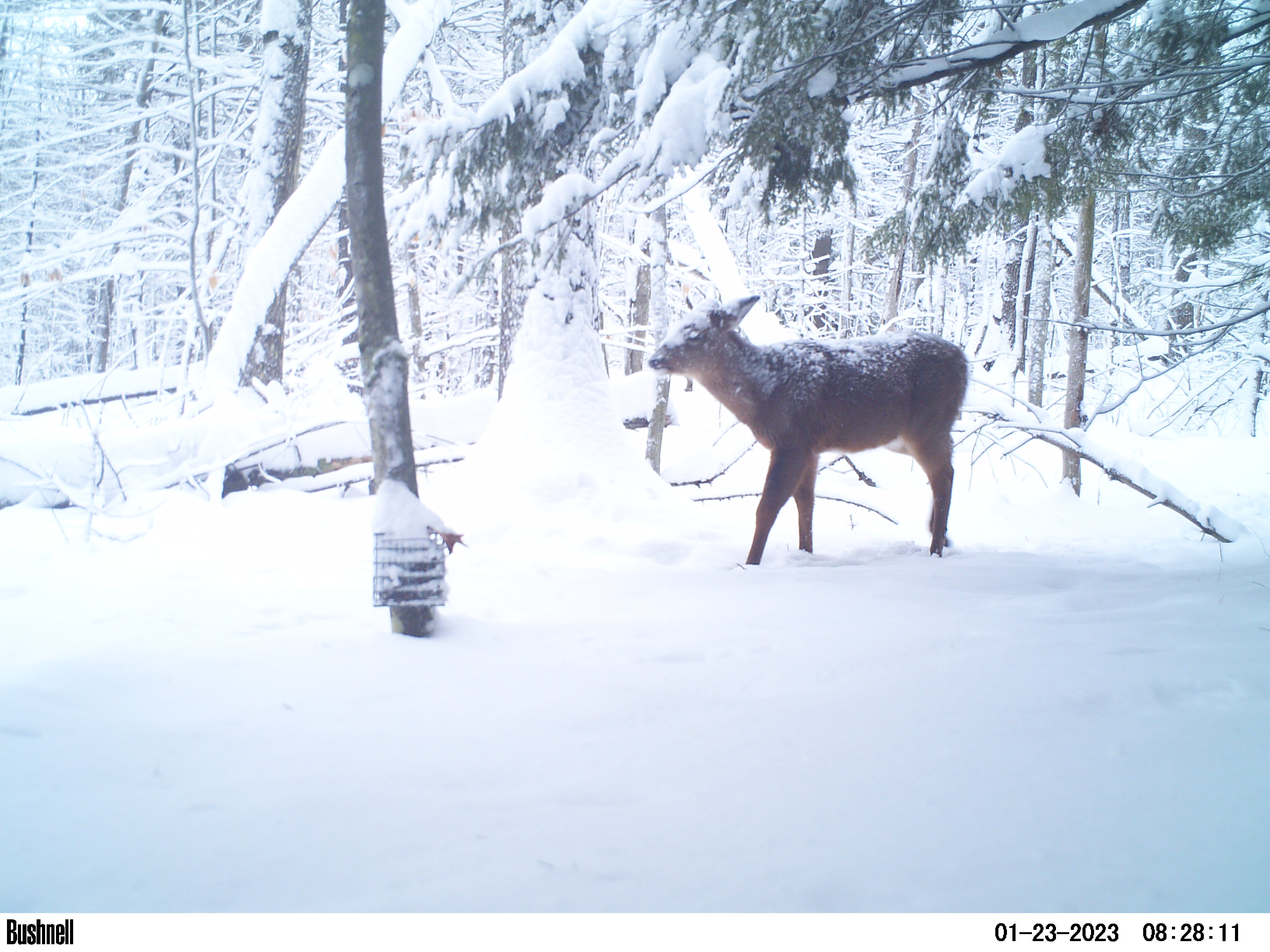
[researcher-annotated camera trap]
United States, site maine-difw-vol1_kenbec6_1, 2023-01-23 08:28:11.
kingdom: Animalia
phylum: Chordata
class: Mammalia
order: Artiodactyla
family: Cervidae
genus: Odocoileus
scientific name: Odocoileus virginianus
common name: white-tailed deer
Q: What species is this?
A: White-tailed deer (Odocoileus virginianus).